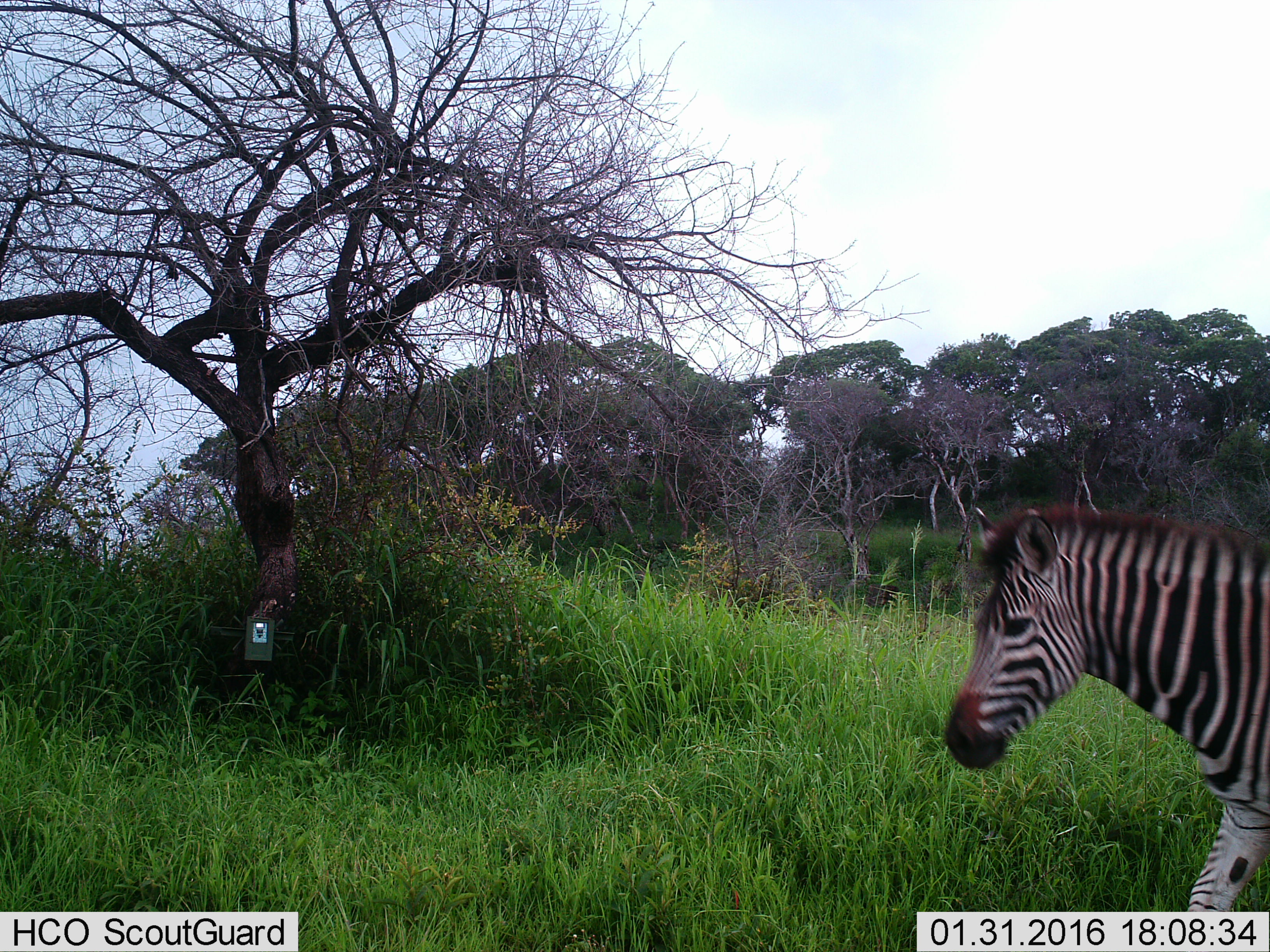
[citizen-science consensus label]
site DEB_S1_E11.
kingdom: Animalia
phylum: Chordata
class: Mammalia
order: Perissodactyla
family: Equidae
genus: Equus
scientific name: Equus quagga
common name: plains zebra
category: zebraplains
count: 1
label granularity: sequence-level